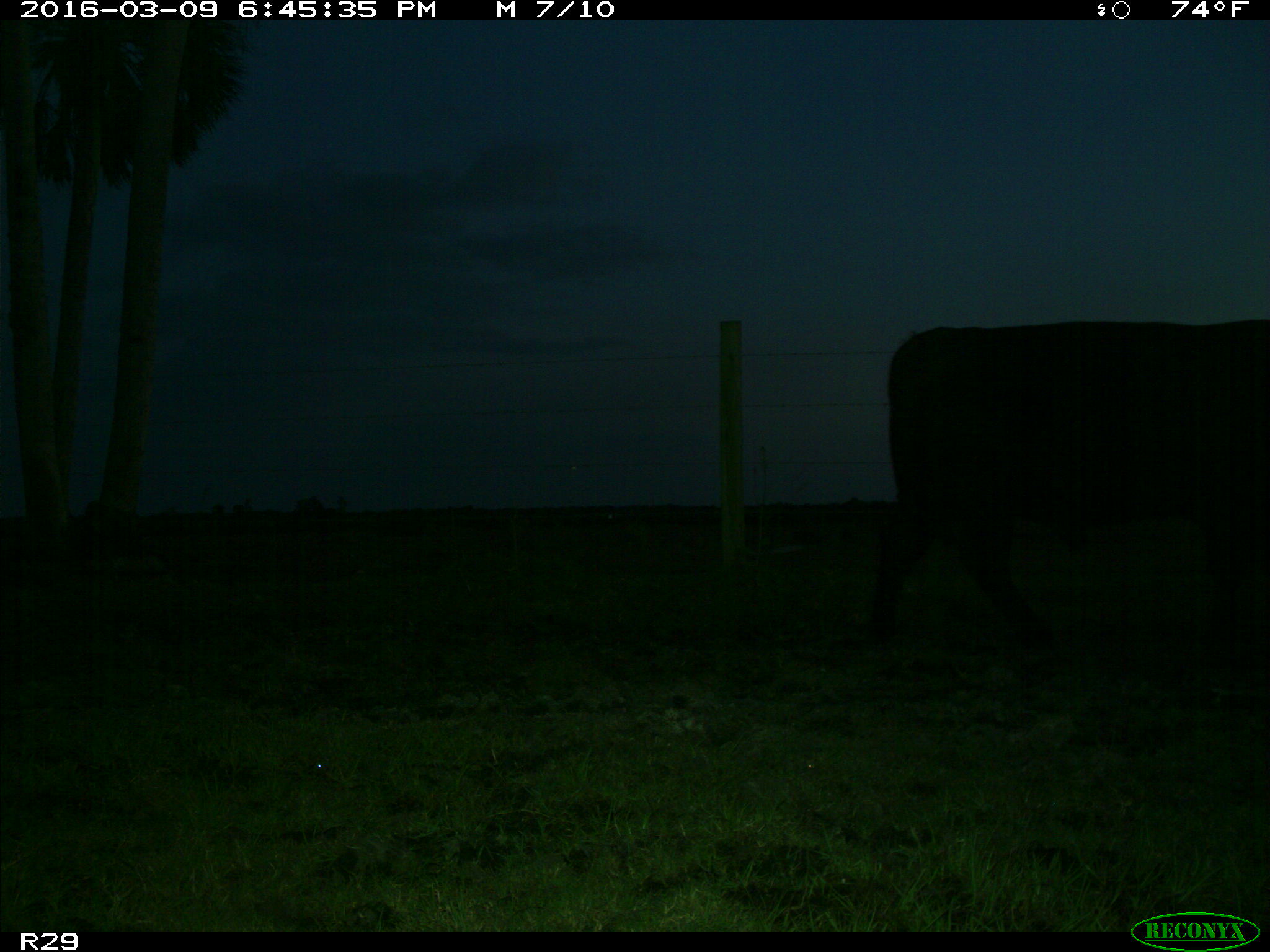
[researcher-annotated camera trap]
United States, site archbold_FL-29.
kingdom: Animalia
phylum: Chordata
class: Mammalia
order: Artiodactyla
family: Bovidae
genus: Bos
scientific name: Bos taurus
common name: domestic cow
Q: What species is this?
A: Bos taurus (domestic cow).